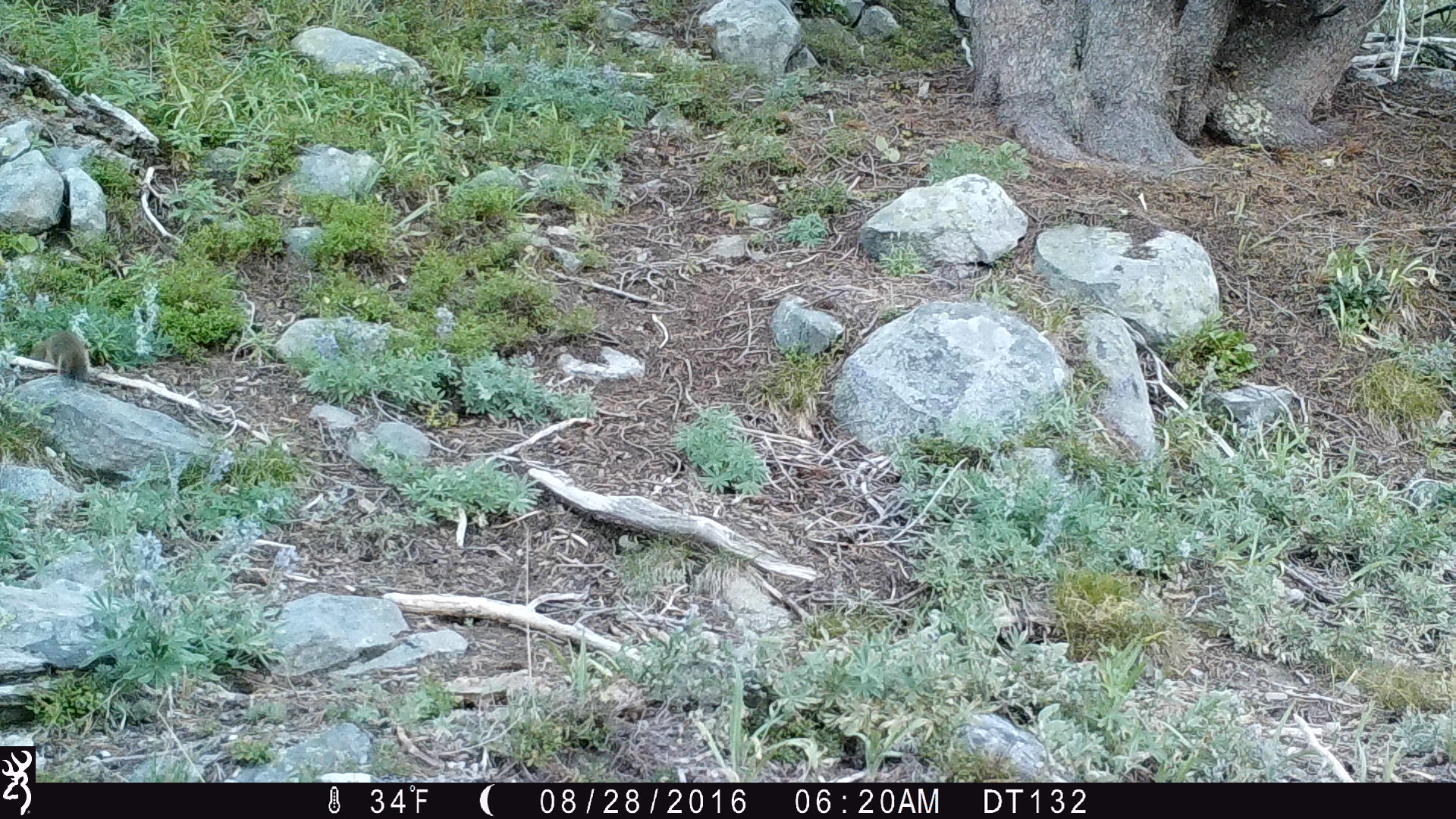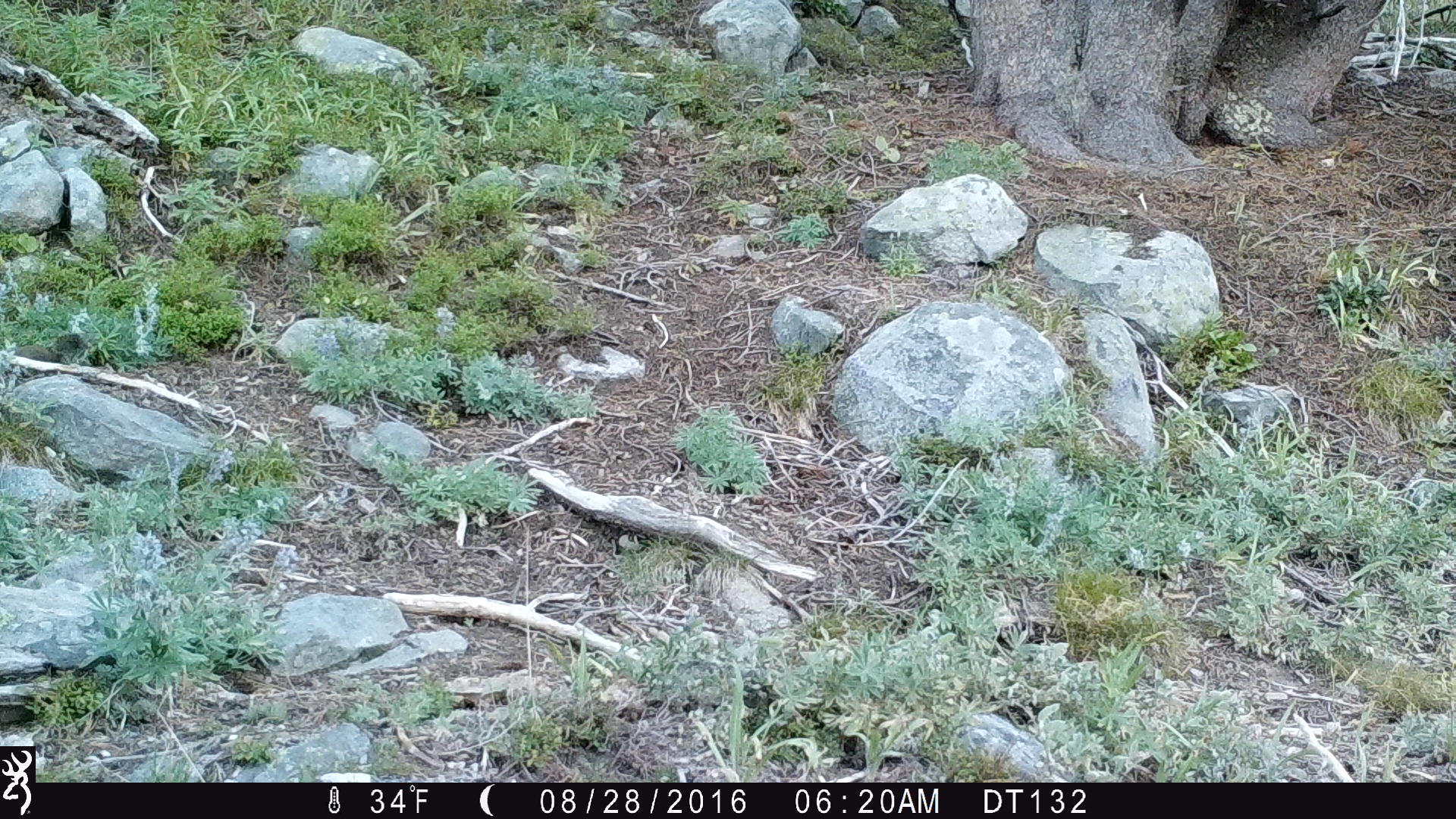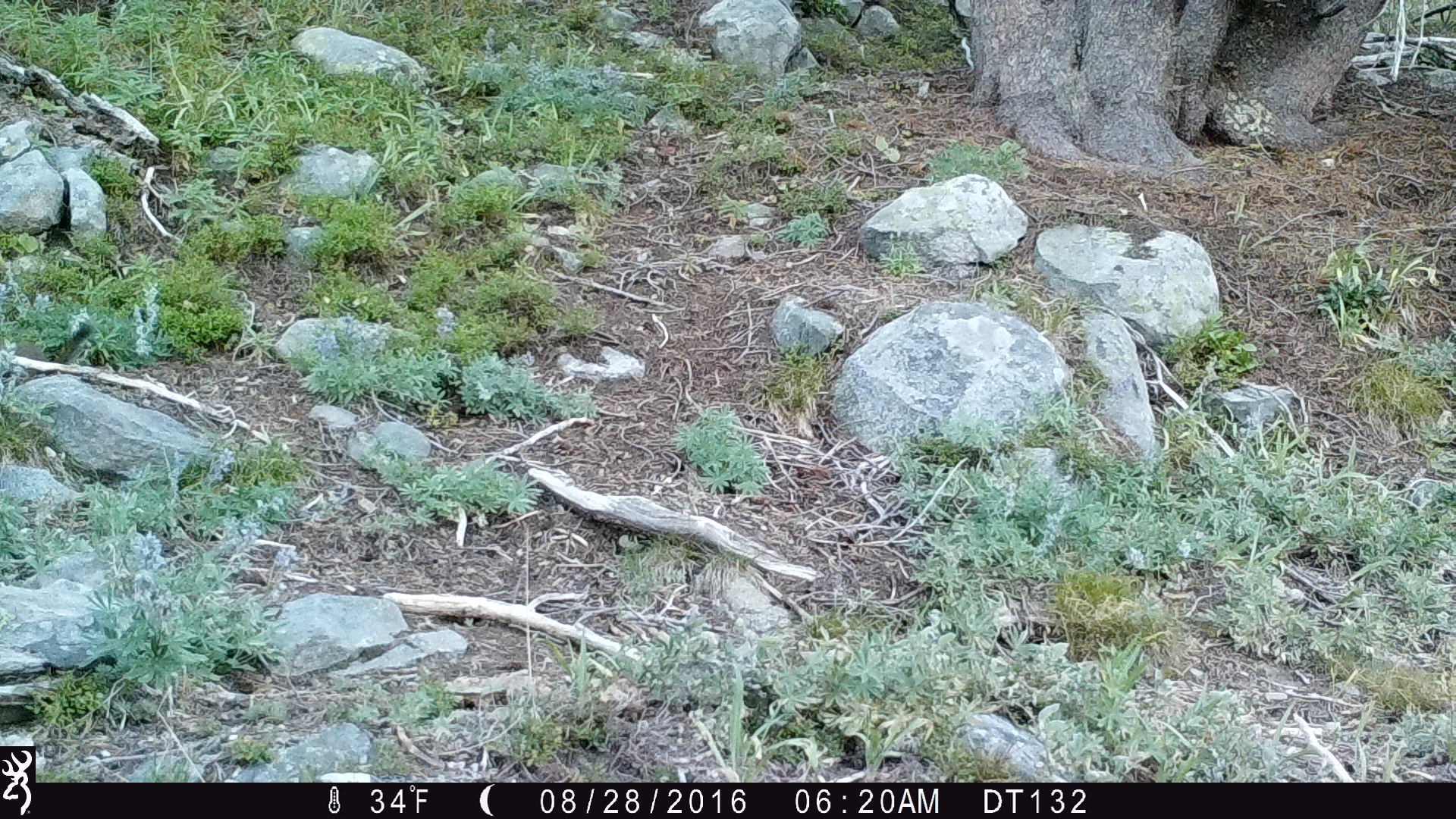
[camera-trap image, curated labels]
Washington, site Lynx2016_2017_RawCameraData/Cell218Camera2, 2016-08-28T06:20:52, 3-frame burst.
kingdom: Animalia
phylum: Chordata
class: Mammalia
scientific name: Mammalia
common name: small mammal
Small mammal (Mammalia). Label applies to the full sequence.